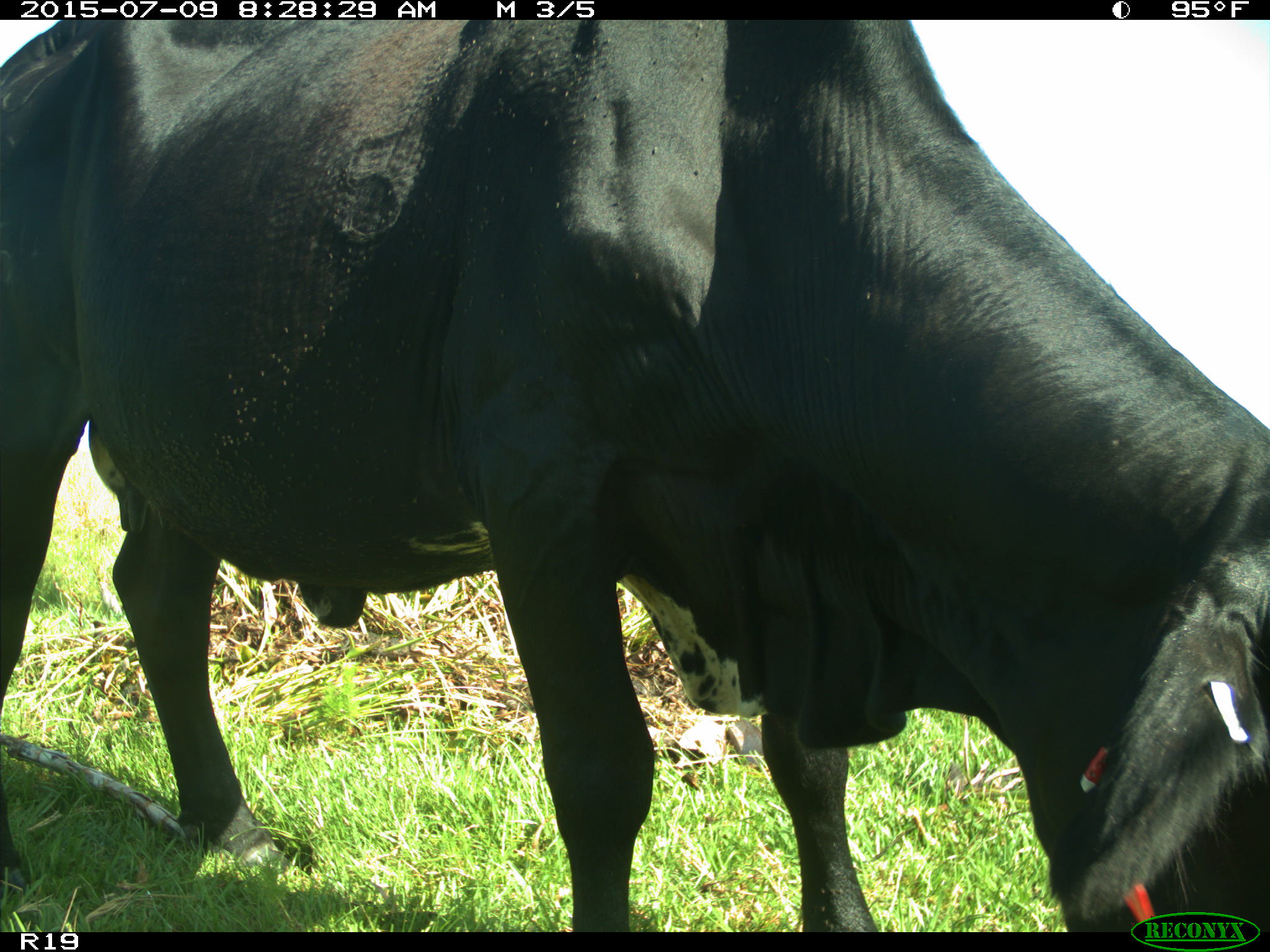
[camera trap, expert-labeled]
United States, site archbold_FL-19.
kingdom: Animalia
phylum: Chordata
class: Mammalia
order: Artiodactyla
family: Bovidae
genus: Bos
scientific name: Bos taurus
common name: domestic cow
Bos taurus (domestic cow).